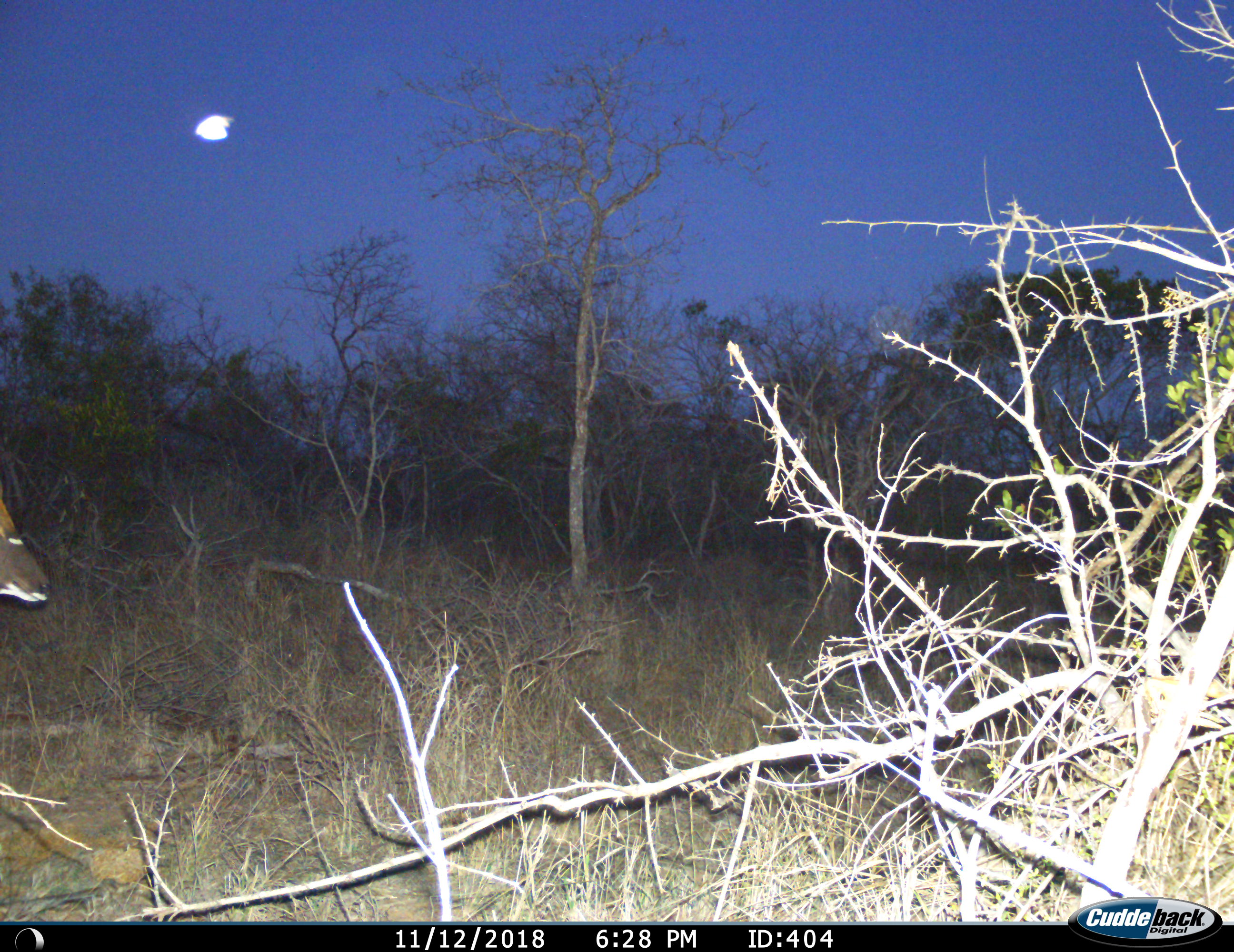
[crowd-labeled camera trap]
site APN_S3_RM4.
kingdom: Animalia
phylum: Chordata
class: Mammalia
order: Artiodactyla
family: Bovidae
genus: Tragelaphus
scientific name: Tragelaphus angasii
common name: nyala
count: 1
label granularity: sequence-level